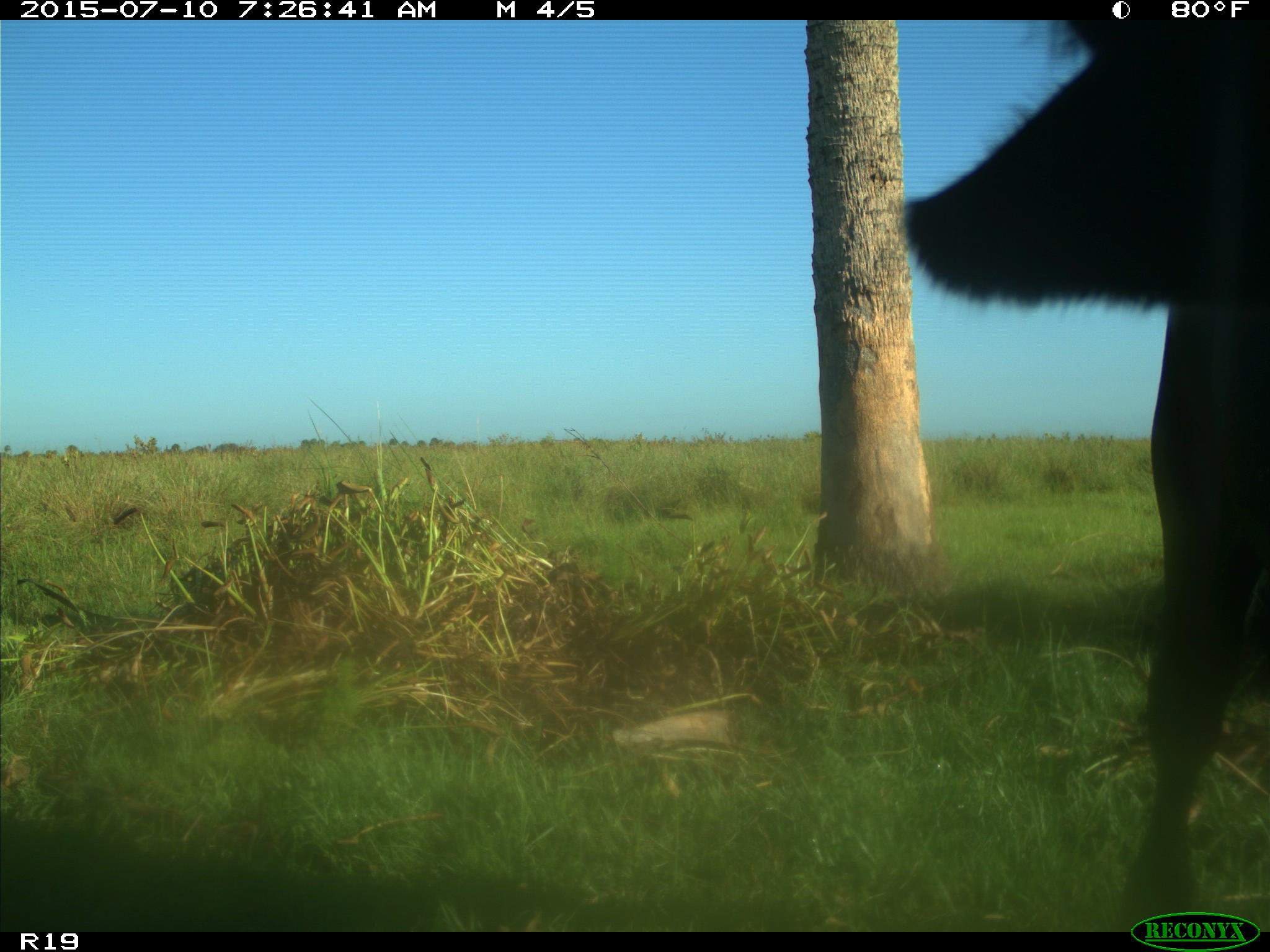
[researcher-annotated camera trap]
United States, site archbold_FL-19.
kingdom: Animalia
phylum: Chordata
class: Mammalia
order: Artiodactyla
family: Bovidae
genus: Bos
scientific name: Bos taurus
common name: domestic cow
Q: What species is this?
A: Bos taurus (domestic cow).